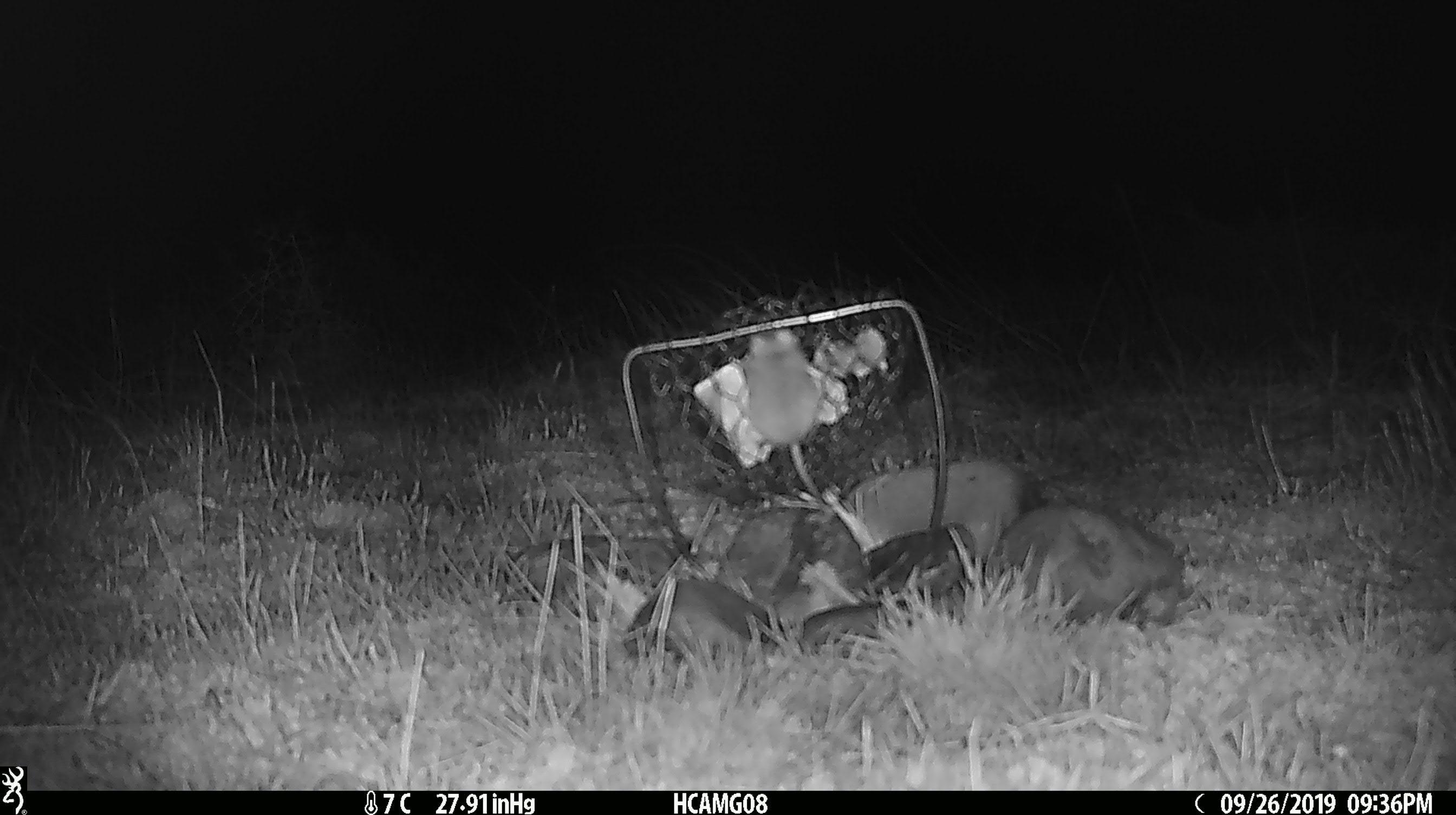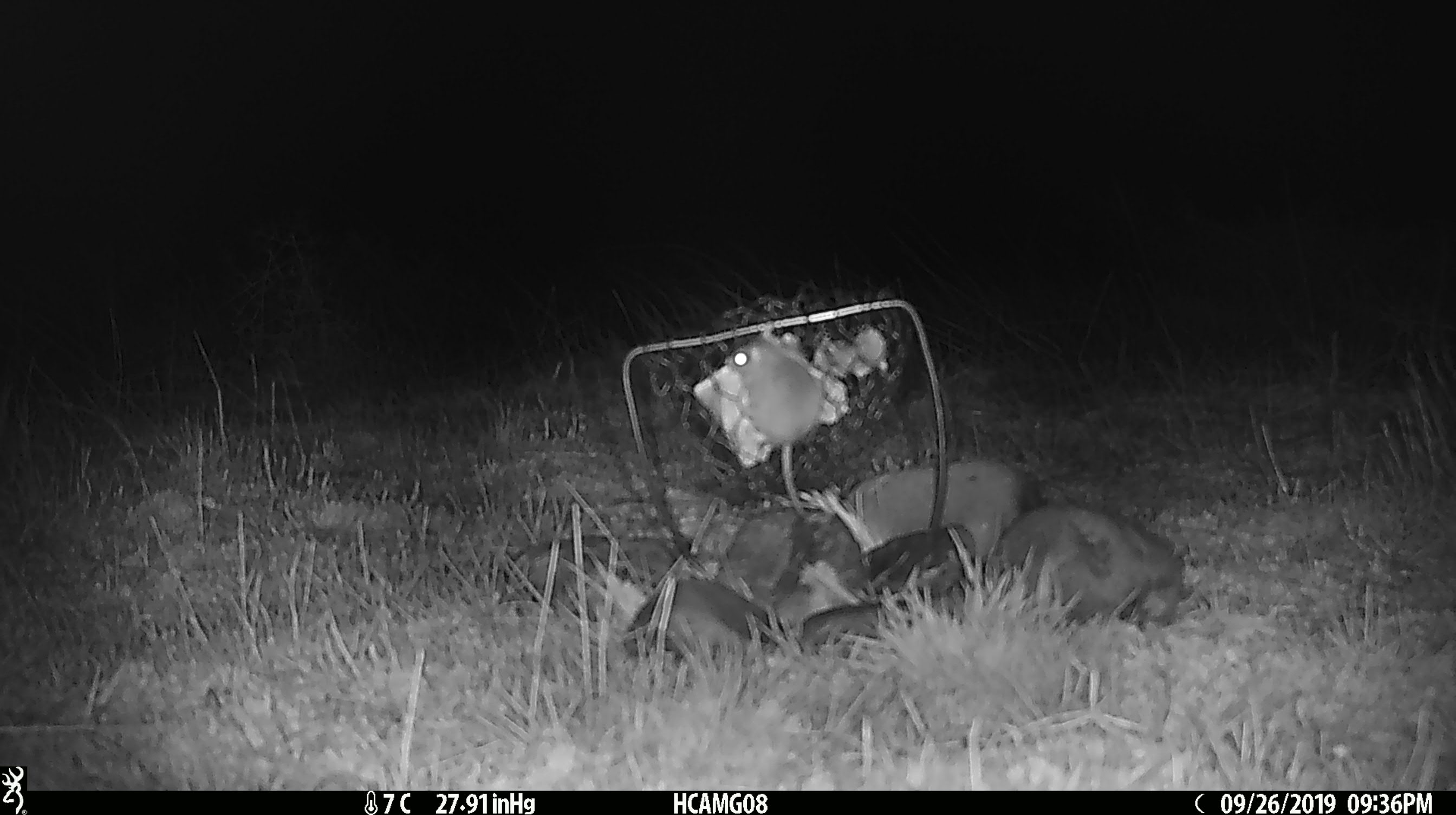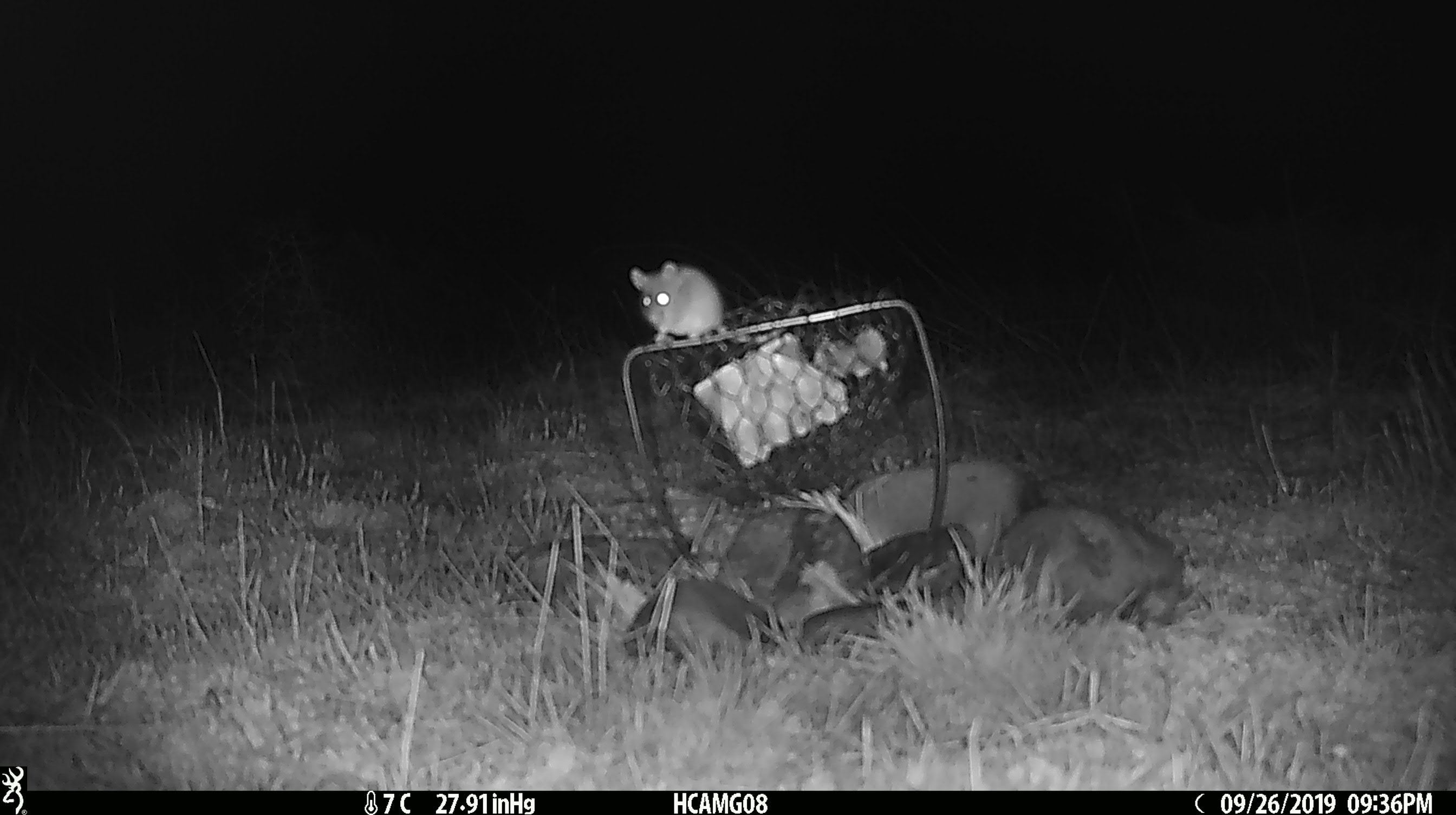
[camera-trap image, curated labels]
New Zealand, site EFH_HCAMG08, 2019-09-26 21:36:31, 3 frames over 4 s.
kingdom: Animalia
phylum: Chordata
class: Mammalia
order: Rodentia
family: Muridae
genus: Mus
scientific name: Mus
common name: mouse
Mouse (Mus).